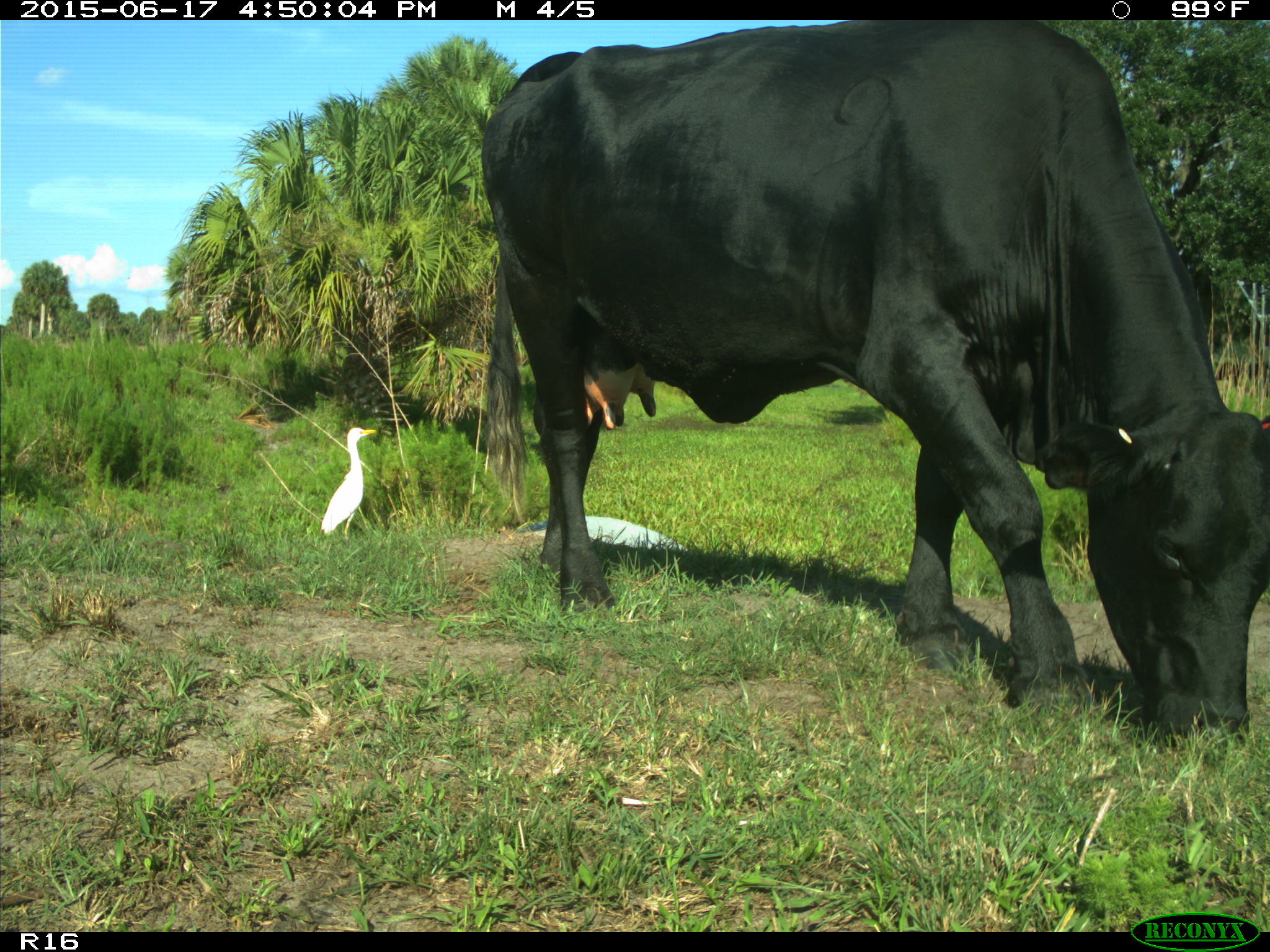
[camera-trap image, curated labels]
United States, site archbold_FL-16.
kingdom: Animalia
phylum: Chordata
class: Mammalia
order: Artiodactyla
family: Bovidae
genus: Bos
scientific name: Bos taurus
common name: domestic cow